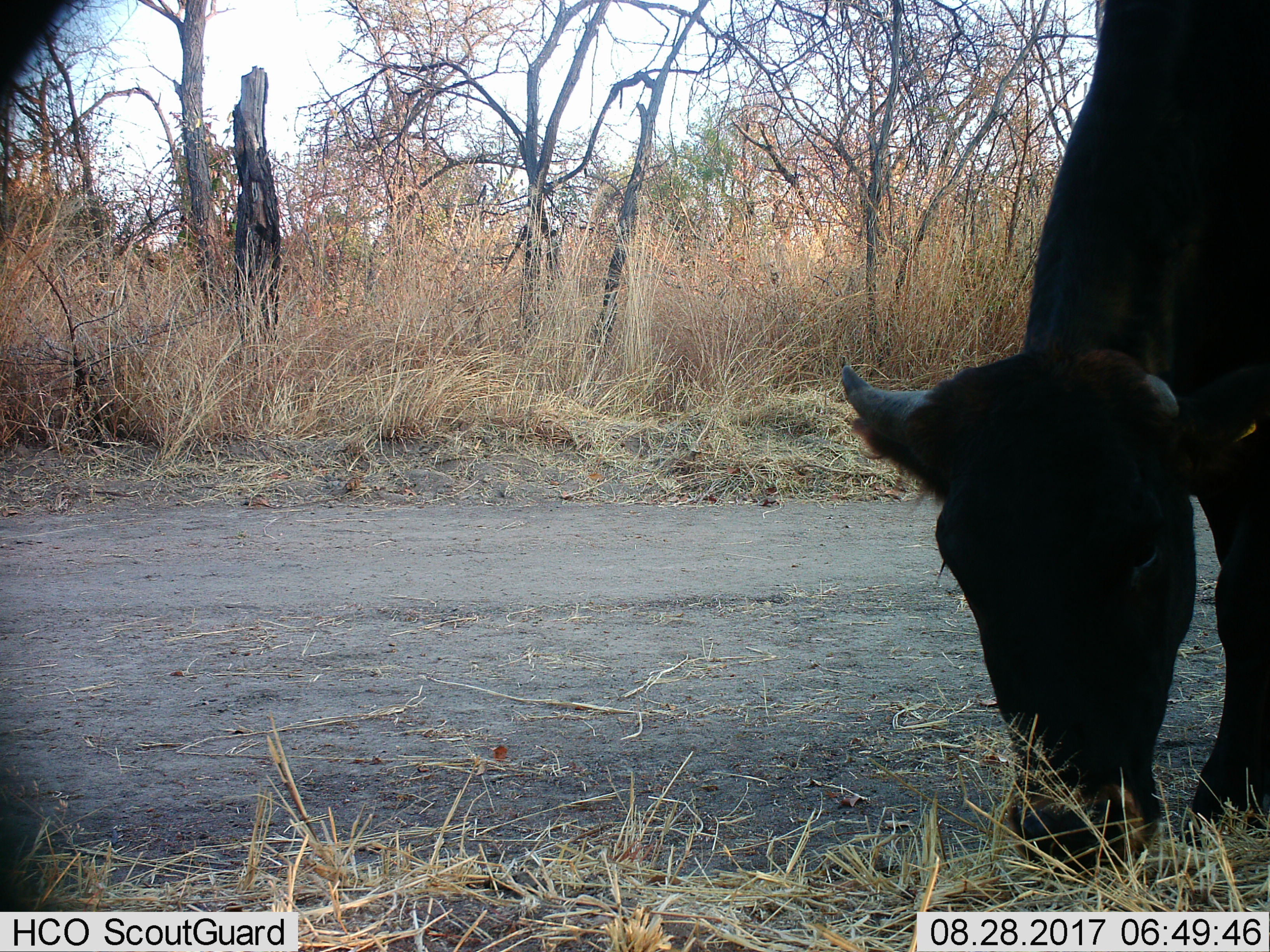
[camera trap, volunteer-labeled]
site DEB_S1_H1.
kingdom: Animalia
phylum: Chordata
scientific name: Vertebrata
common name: domestic animal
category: domesticanimal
Domesticanimal (domestic animal) (Vertebrata), count 1. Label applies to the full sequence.